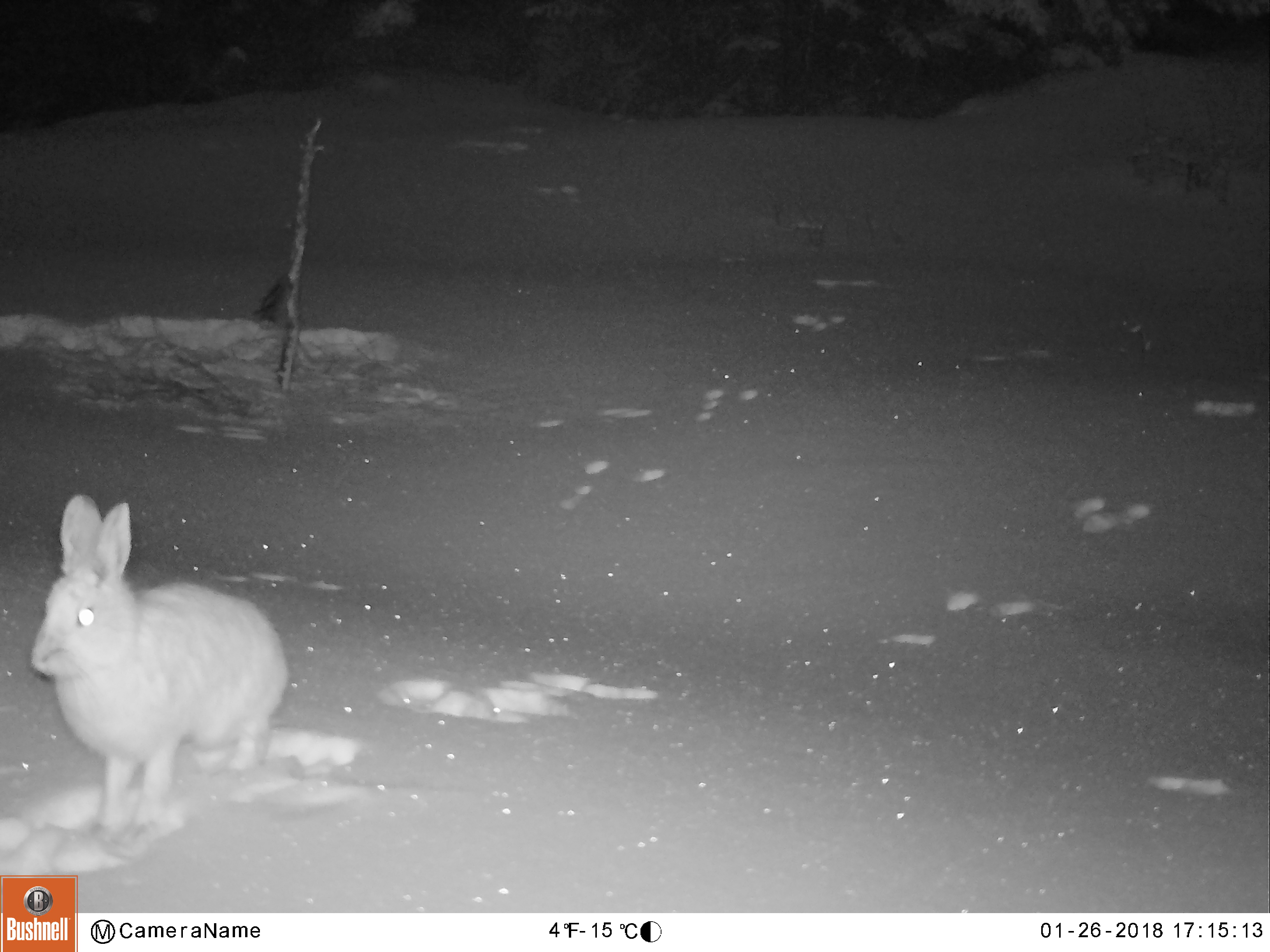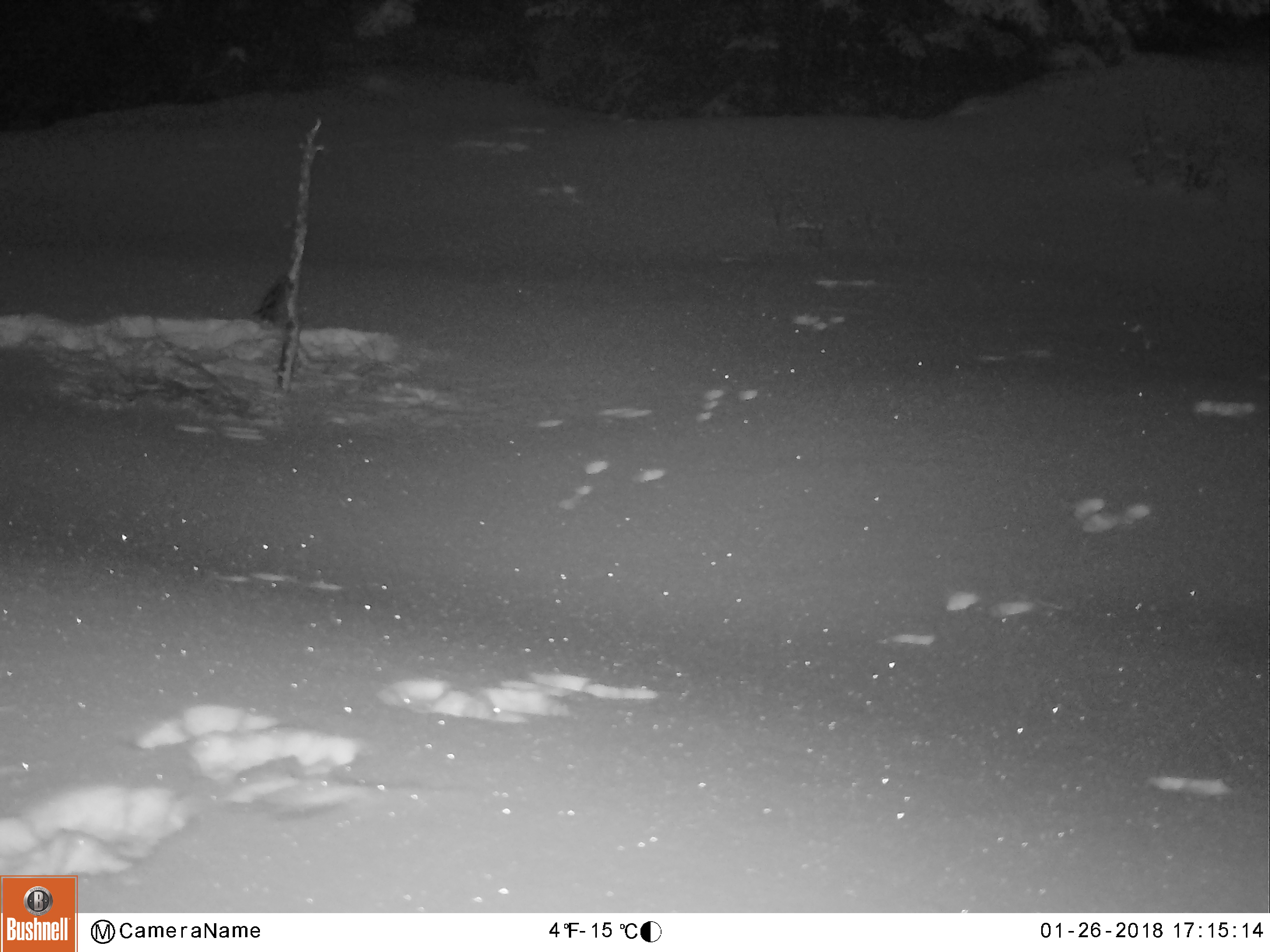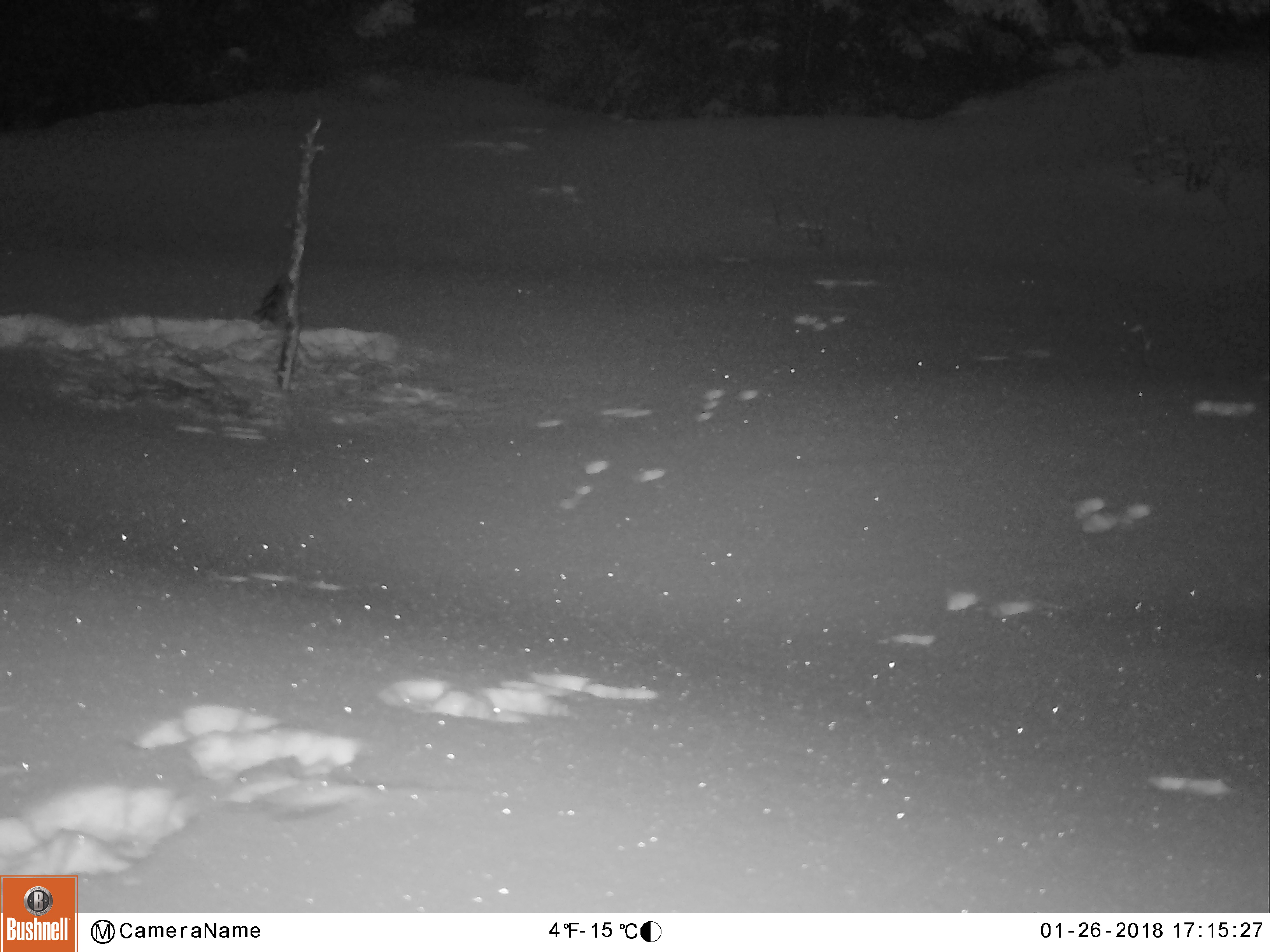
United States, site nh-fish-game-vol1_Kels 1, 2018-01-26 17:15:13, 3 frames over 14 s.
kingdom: Animalia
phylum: Chordata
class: Mammalia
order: Lagomorpha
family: Leporidae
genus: Lepus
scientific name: Lepus americanus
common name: snowshoe hare